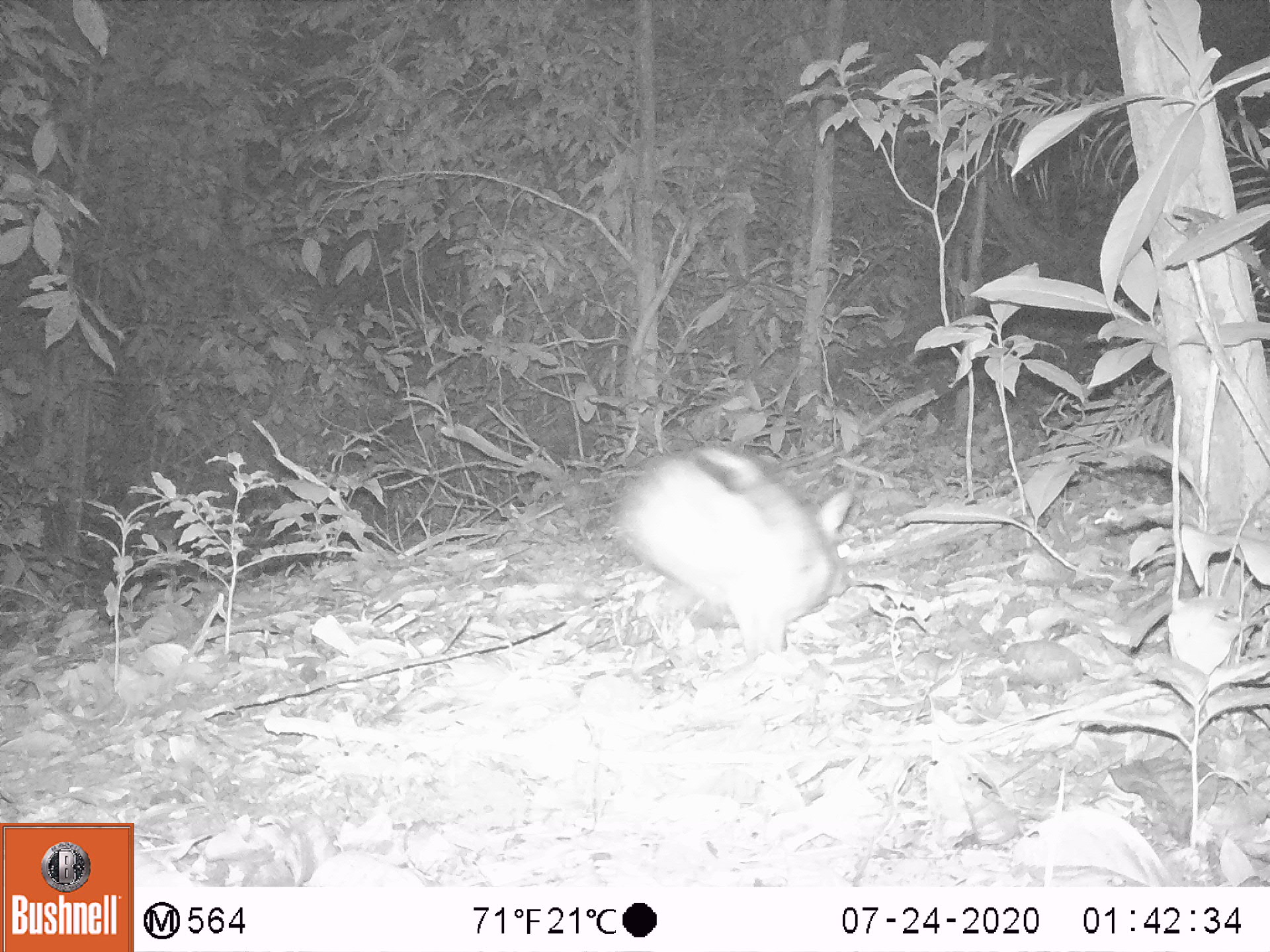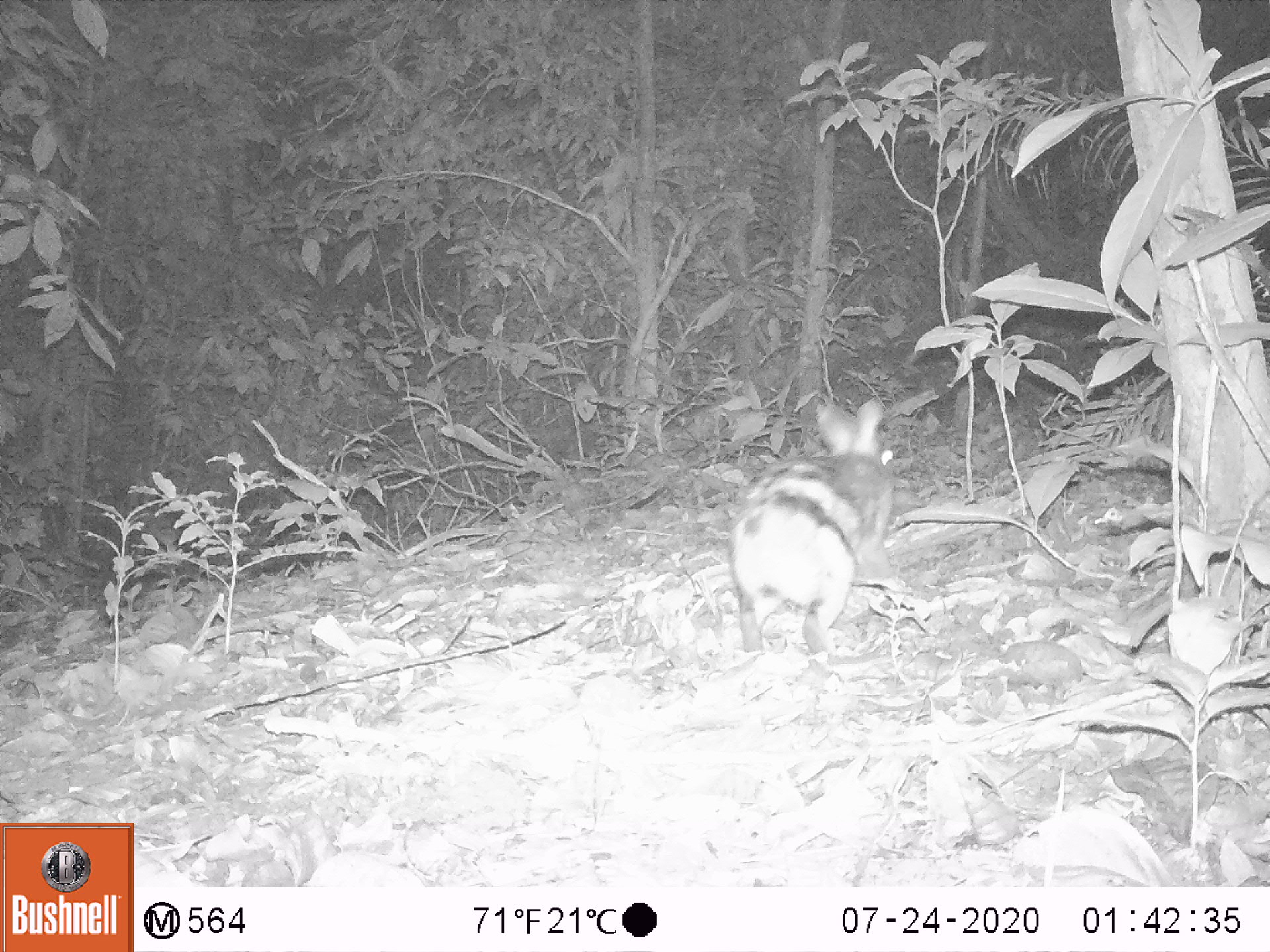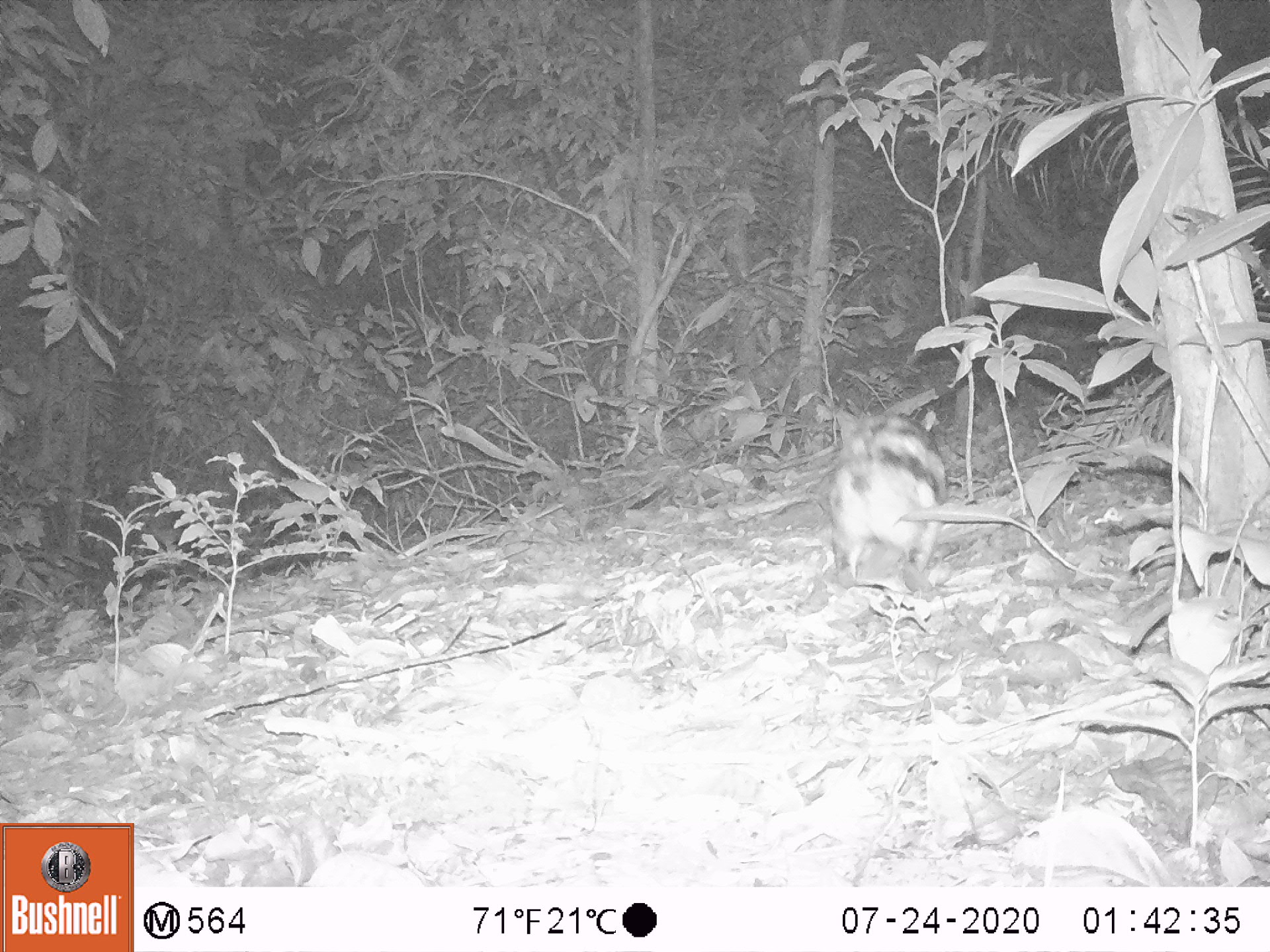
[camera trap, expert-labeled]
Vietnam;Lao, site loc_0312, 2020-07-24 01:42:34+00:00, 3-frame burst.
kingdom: Animalia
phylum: Chordata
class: Mammalia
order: Lagomorpha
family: Leporidae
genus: Nesolagus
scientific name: Nesolagus timminsi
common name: annamite striped rabbit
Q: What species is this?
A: Annamite striped rabbit (Nesolagus timminsi).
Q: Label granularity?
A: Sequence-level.